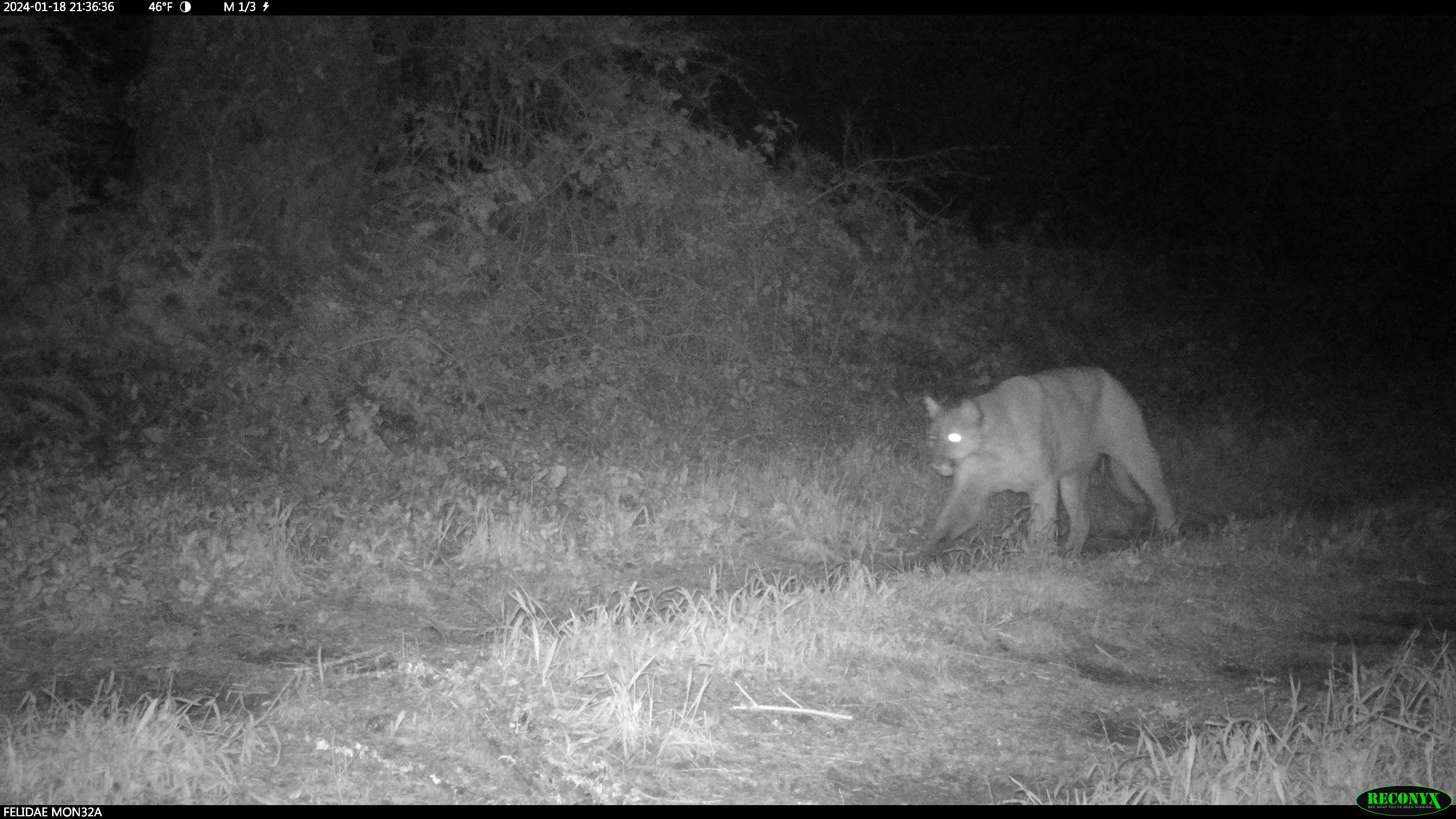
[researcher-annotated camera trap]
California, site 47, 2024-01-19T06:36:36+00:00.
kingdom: Animalia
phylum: Chordata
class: Mammalia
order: Carnivora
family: Felidae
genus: Puma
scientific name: Puma concolor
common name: puma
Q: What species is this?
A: Puma (Puma concolor).